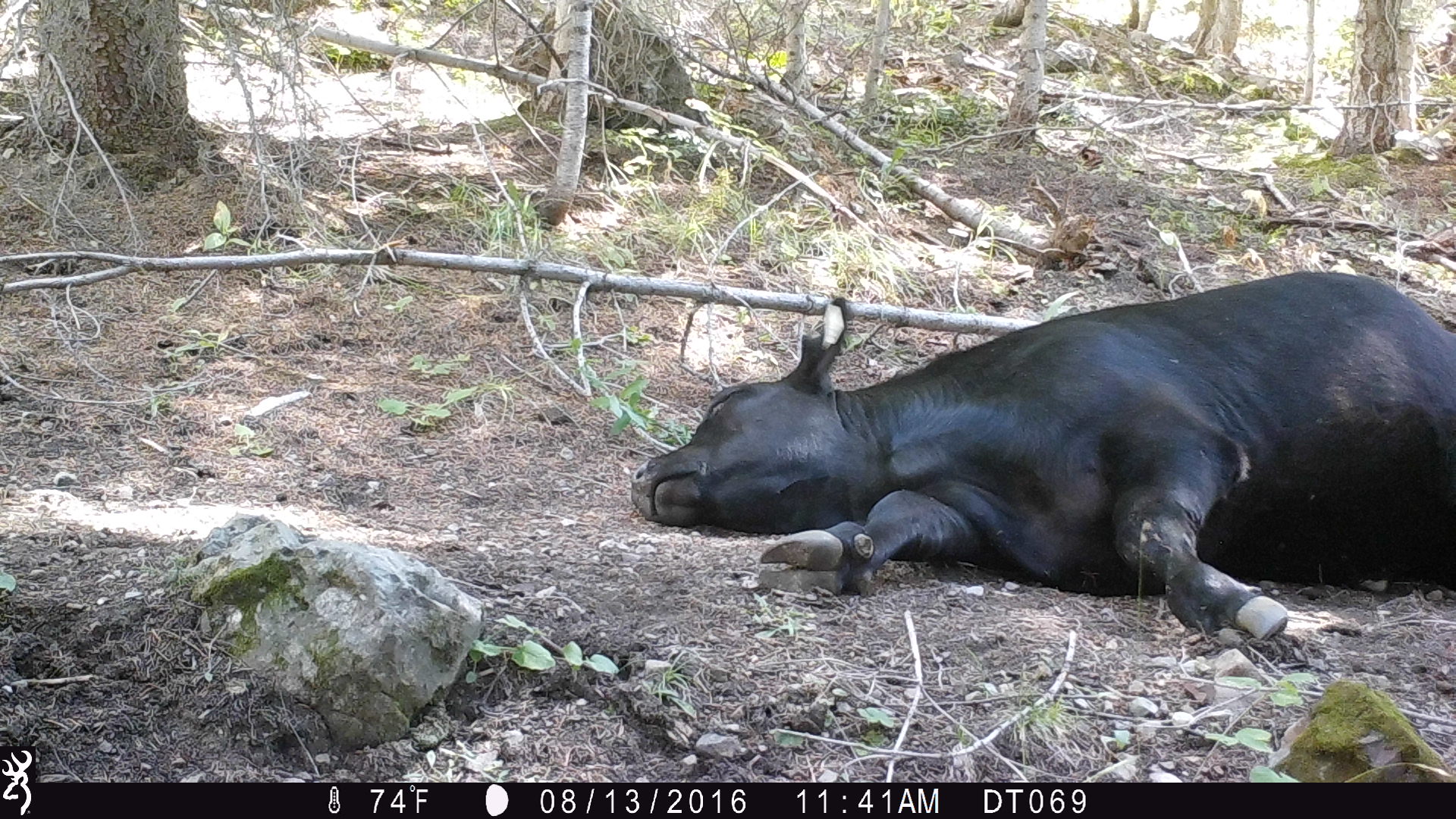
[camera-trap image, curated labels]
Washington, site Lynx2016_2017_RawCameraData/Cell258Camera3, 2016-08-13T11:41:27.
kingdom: Animalia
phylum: Chordata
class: Mammalia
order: Artiodactyla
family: Bovidae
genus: Bos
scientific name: Bos taurus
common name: domestic cattle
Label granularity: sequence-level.